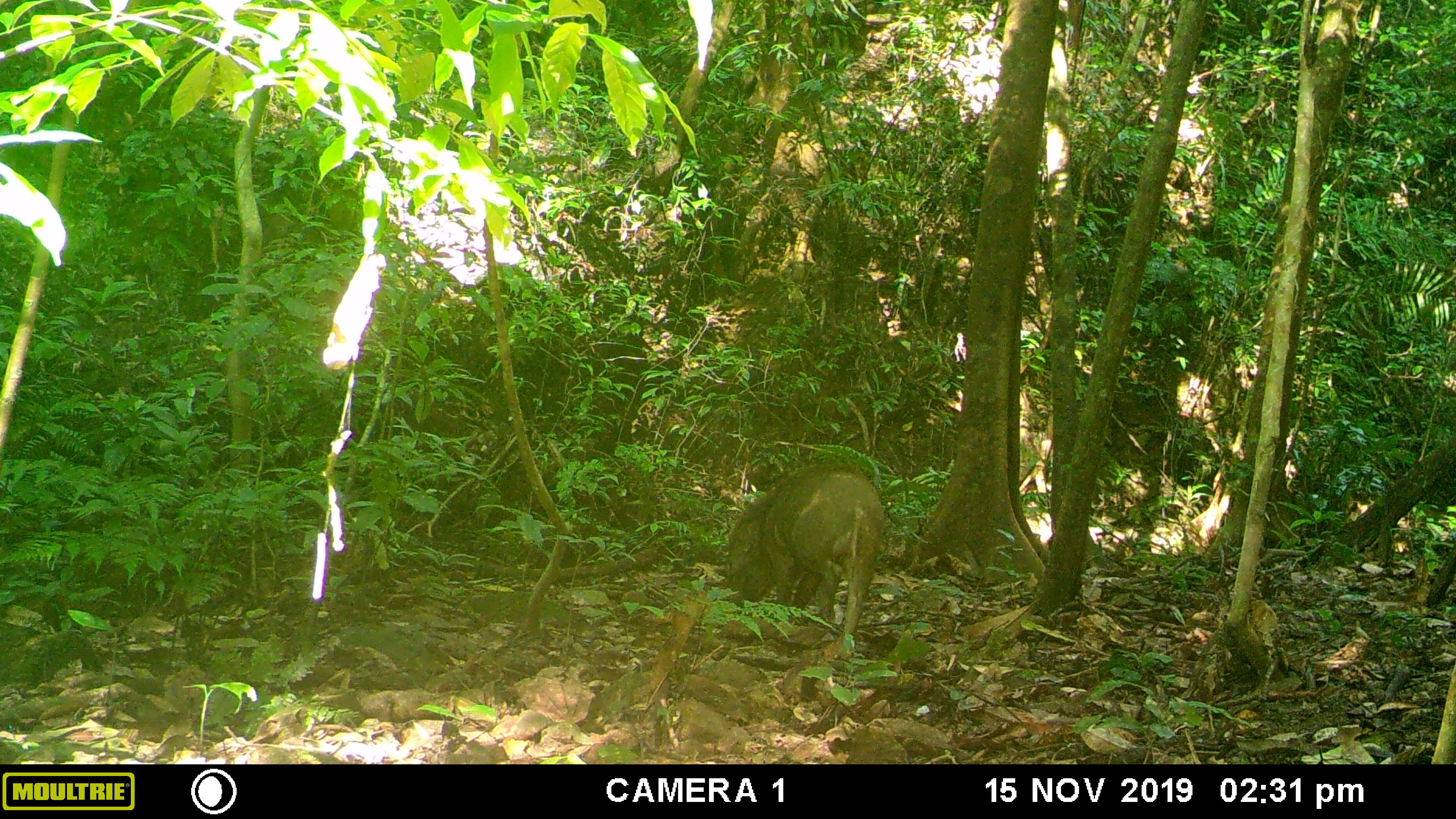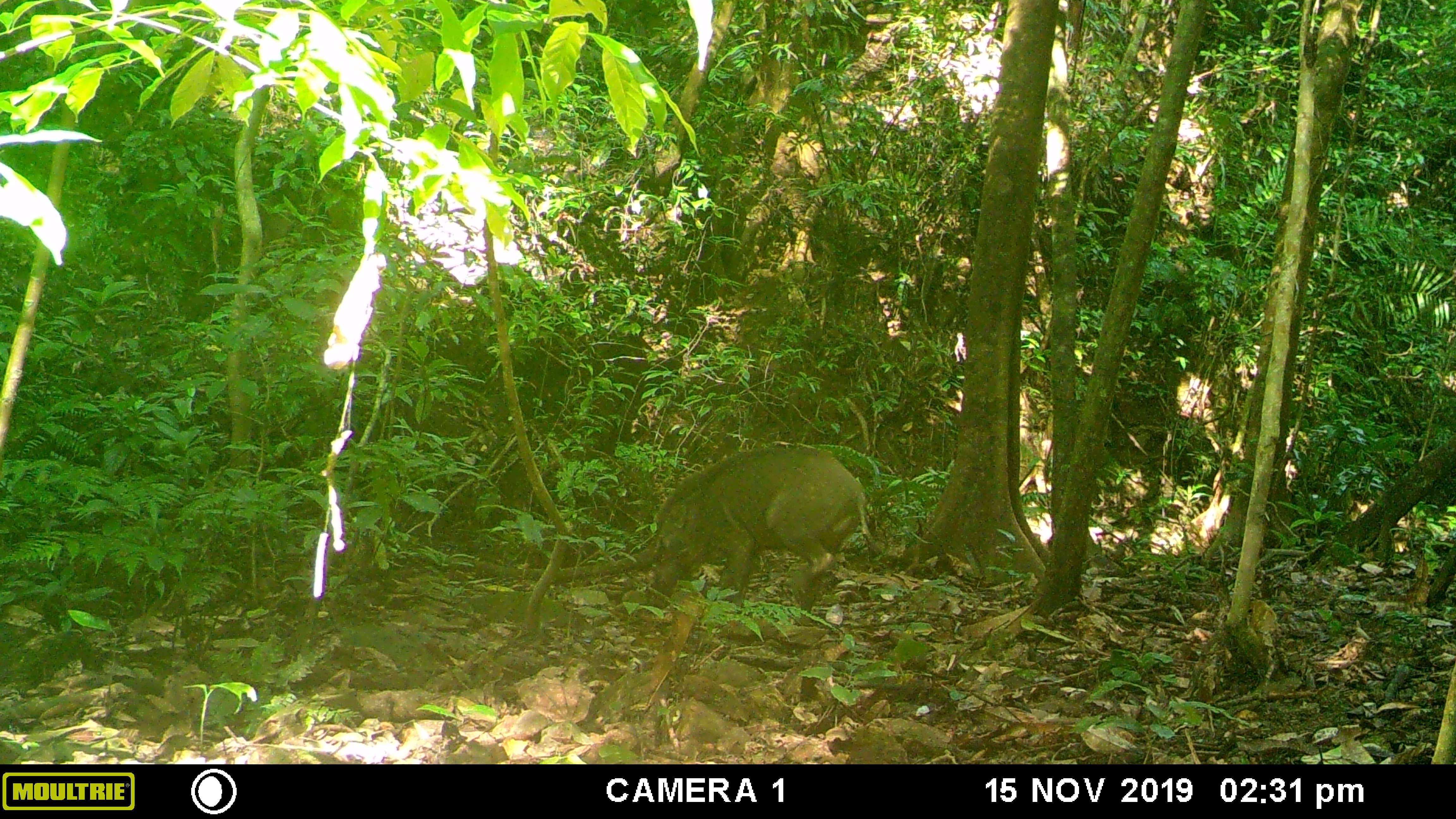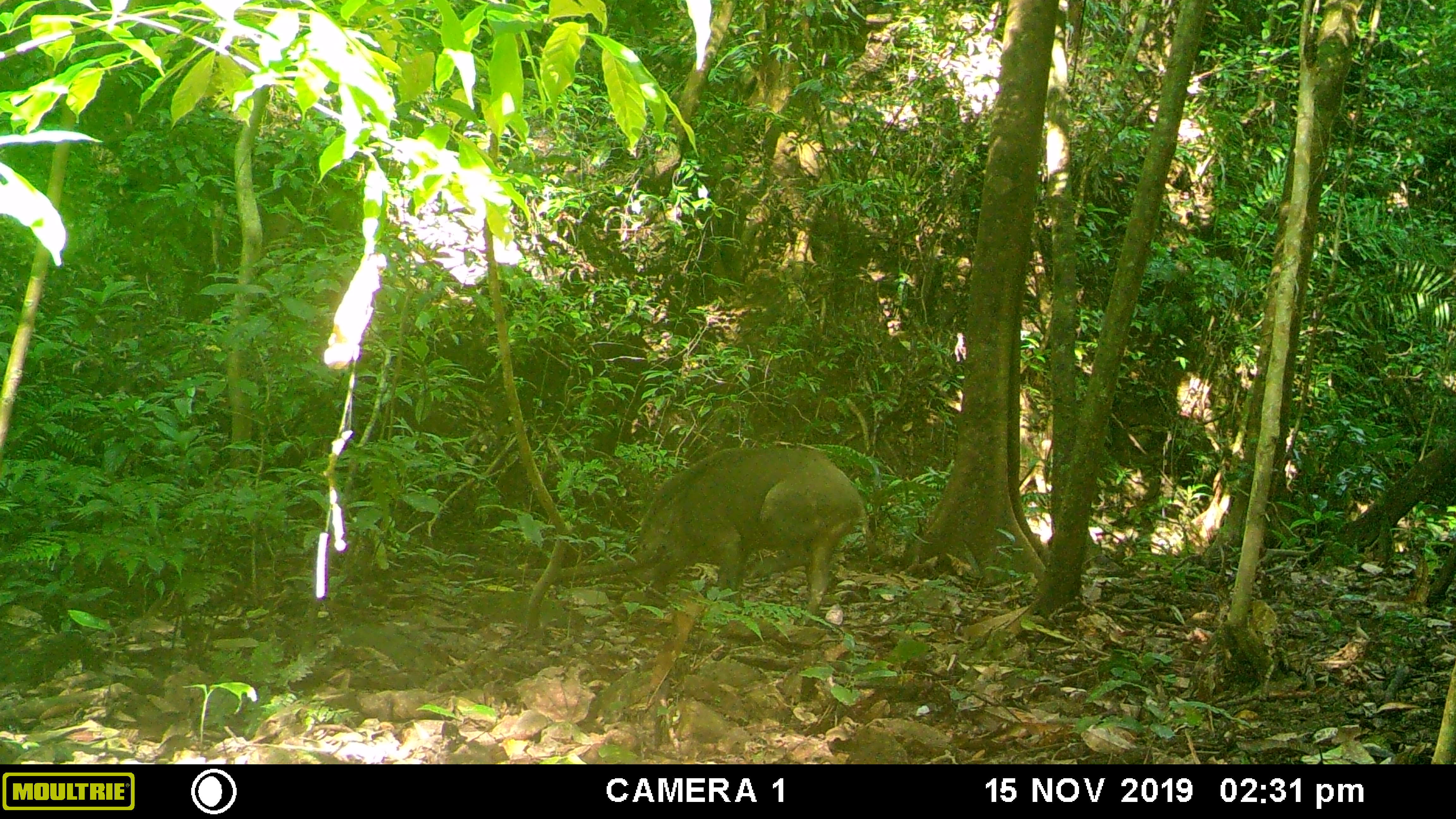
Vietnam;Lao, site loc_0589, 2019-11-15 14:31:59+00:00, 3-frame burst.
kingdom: Animalia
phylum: Chordata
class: Mammalia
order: Artiodactyla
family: Suidae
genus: Sus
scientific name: Sus scrofa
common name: eurasian wild pig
Eurasian wild pig (Sus scrofa). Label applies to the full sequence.